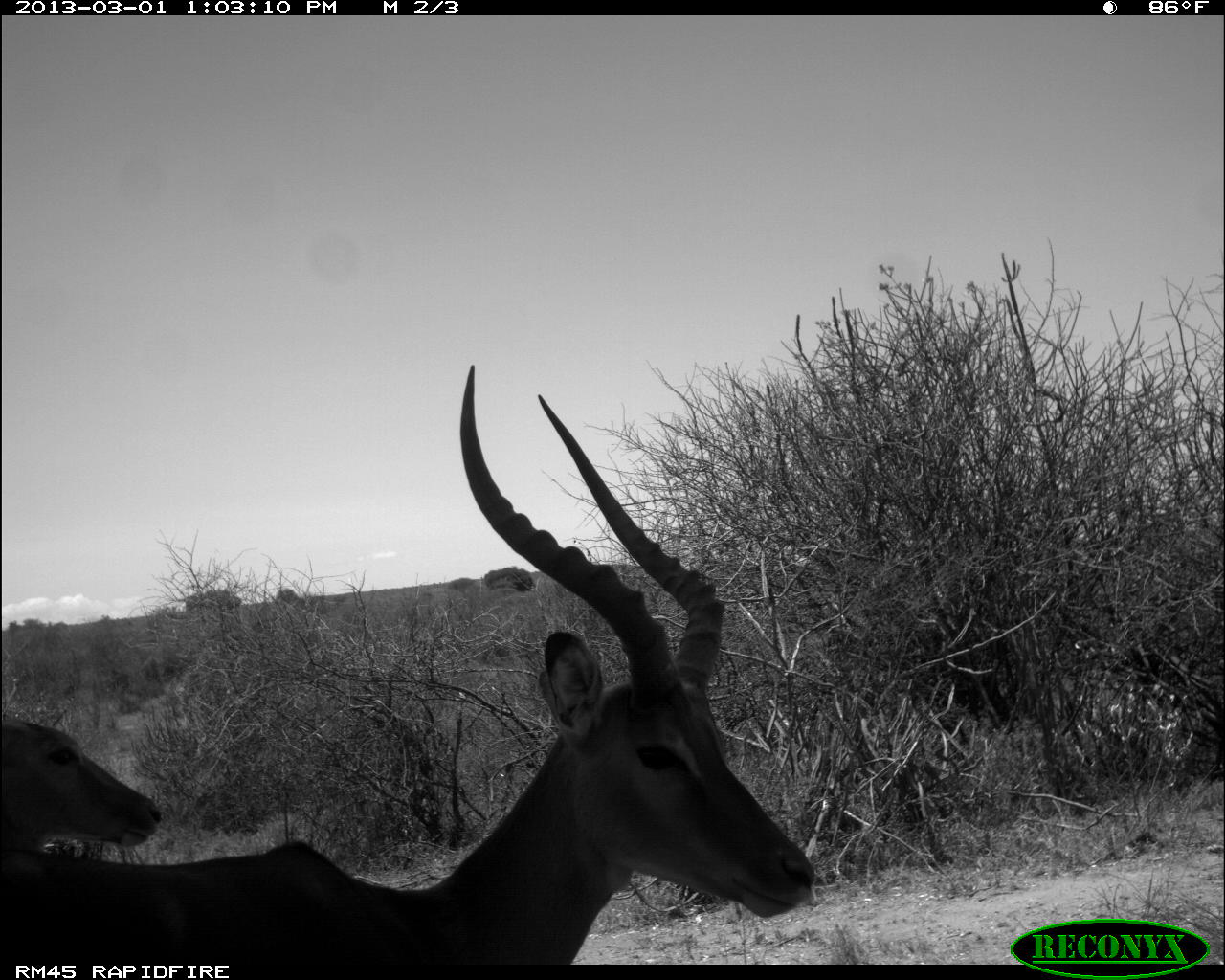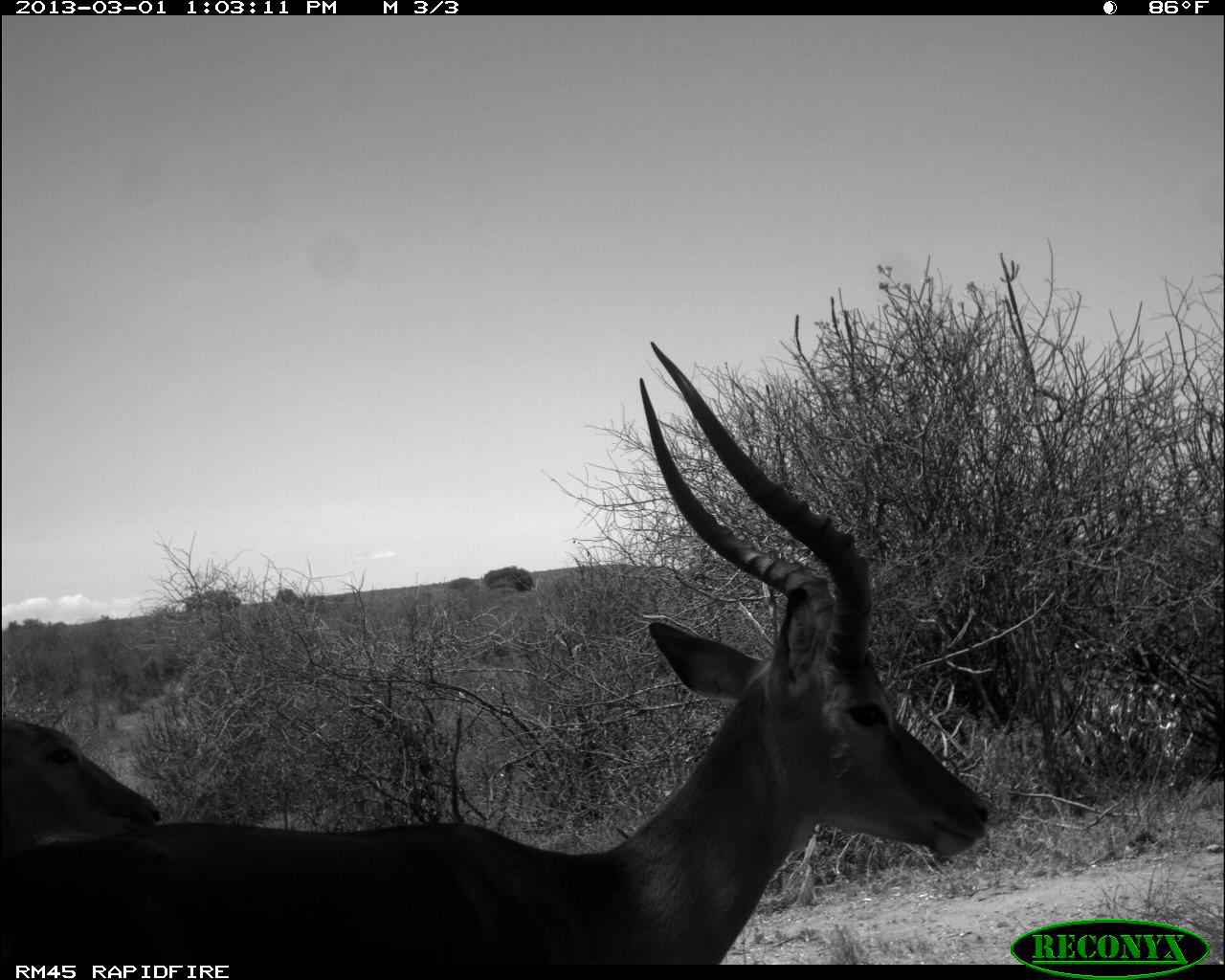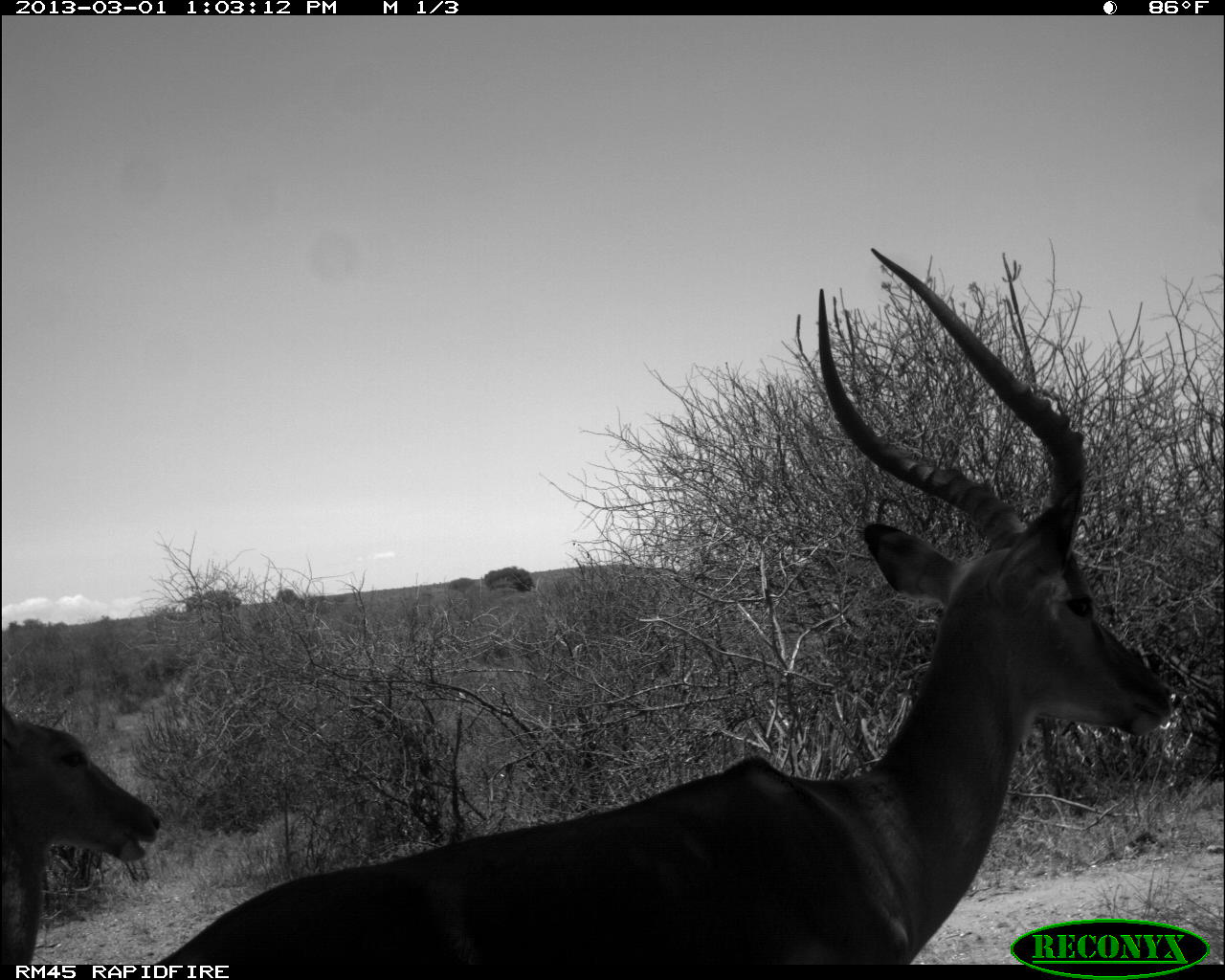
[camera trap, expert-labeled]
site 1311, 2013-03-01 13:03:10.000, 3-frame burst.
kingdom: Animalia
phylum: Chordata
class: Mammalia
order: Artiodactyla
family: Bovidae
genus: Aepyceros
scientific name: Aepyceros melampus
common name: impala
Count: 2.